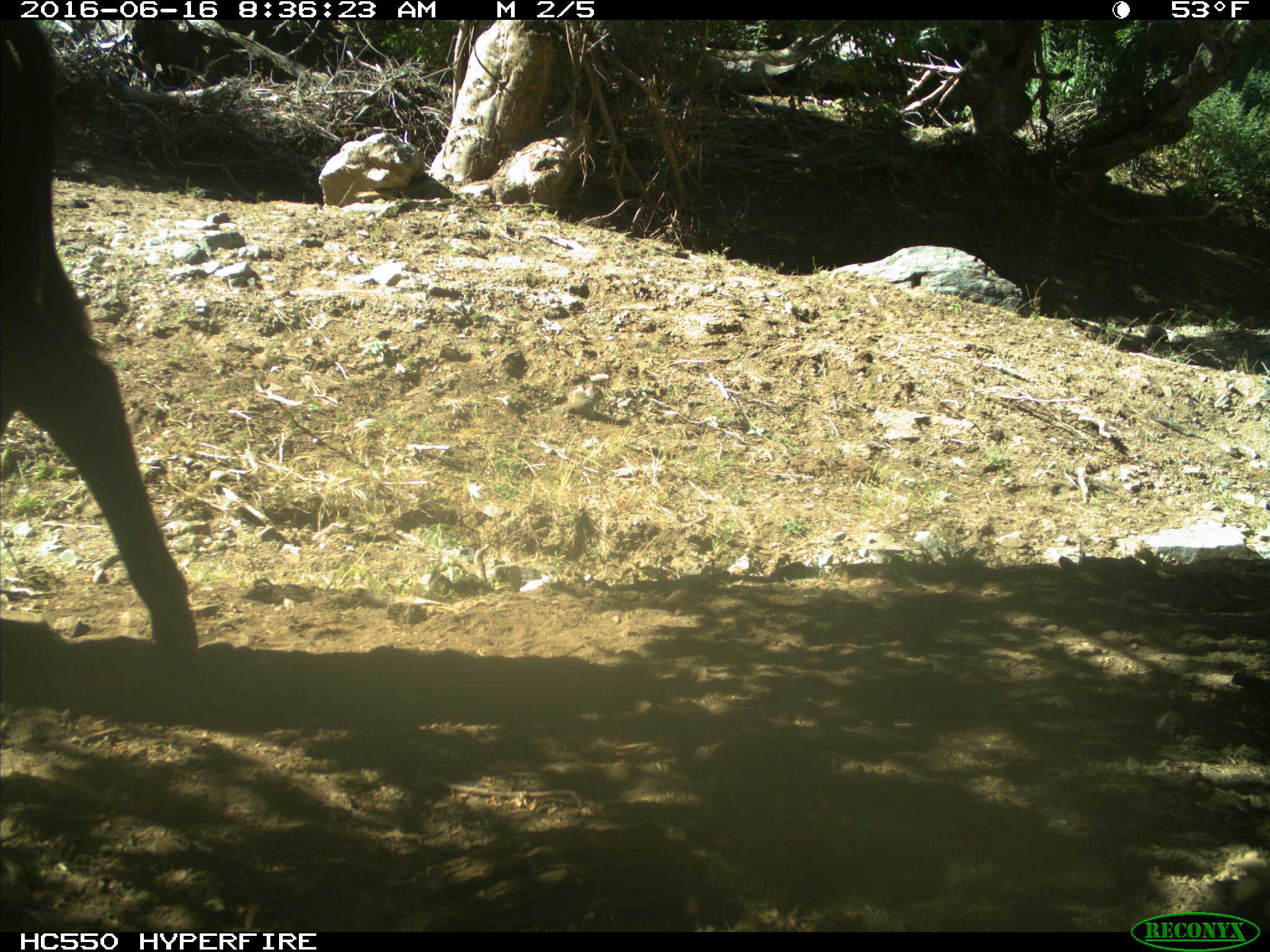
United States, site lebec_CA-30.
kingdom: Animalia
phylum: Chordata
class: Mammalia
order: Artiodactyla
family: Bovidae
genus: Bos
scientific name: Bos taurus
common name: domestic cow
Bos taurus (domestic cow).